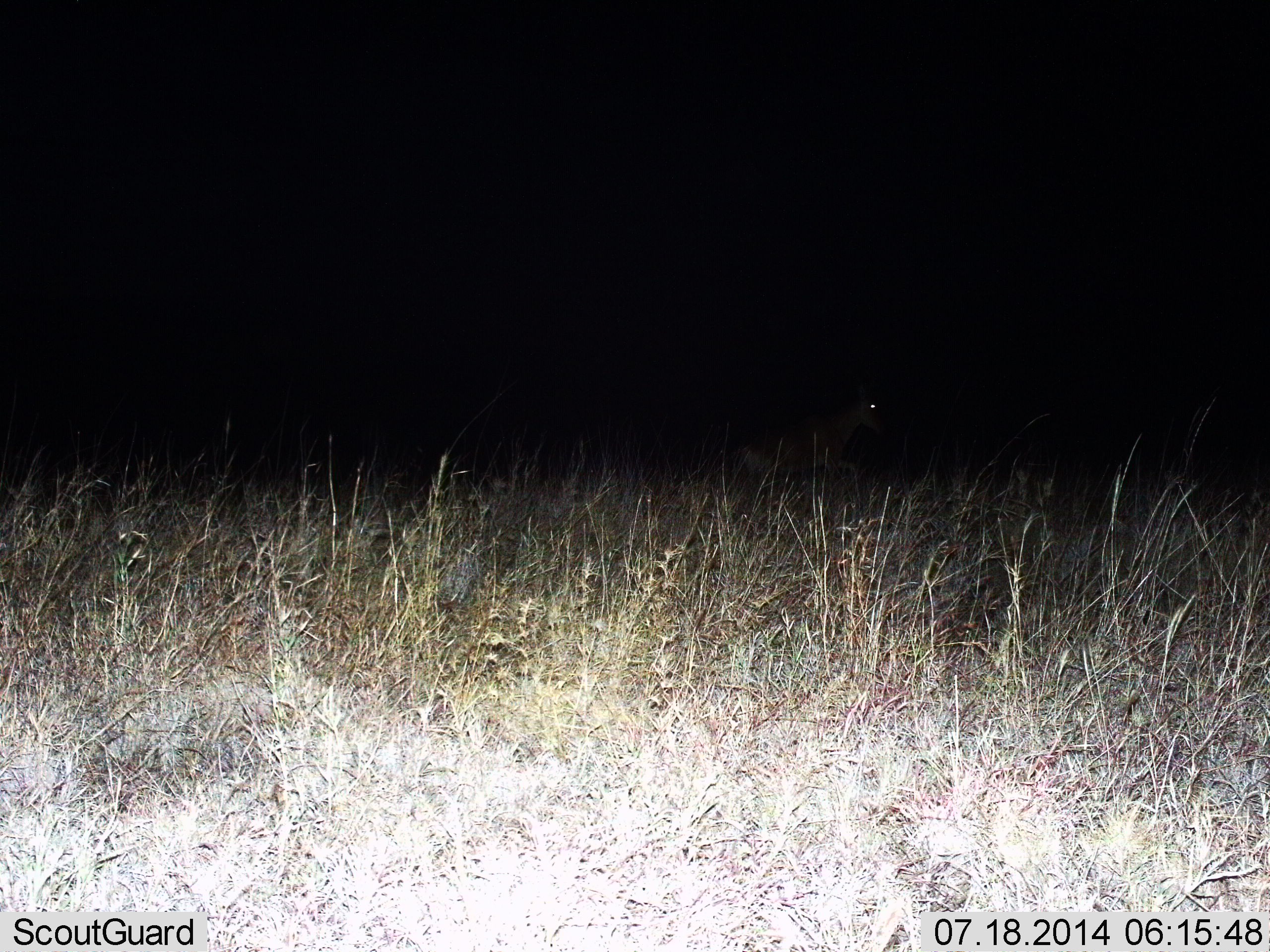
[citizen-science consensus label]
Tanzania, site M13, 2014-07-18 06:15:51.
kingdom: Animalia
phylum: Chordata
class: Mammalia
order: Artiodactyla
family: Bovidae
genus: Alcelaphus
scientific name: Alcelaphus buselaphus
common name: hartebeest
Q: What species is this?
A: Hartebeest (Alcelaphus buselaphus).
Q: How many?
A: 1.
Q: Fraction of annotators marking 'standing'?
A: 0%.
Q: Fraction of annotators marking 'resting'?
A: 0%.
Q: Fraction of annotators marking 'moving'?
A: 100%.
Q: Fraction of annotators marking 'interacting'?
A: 0%.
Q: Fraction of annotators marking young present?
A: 0%.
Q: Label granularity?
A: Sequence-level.